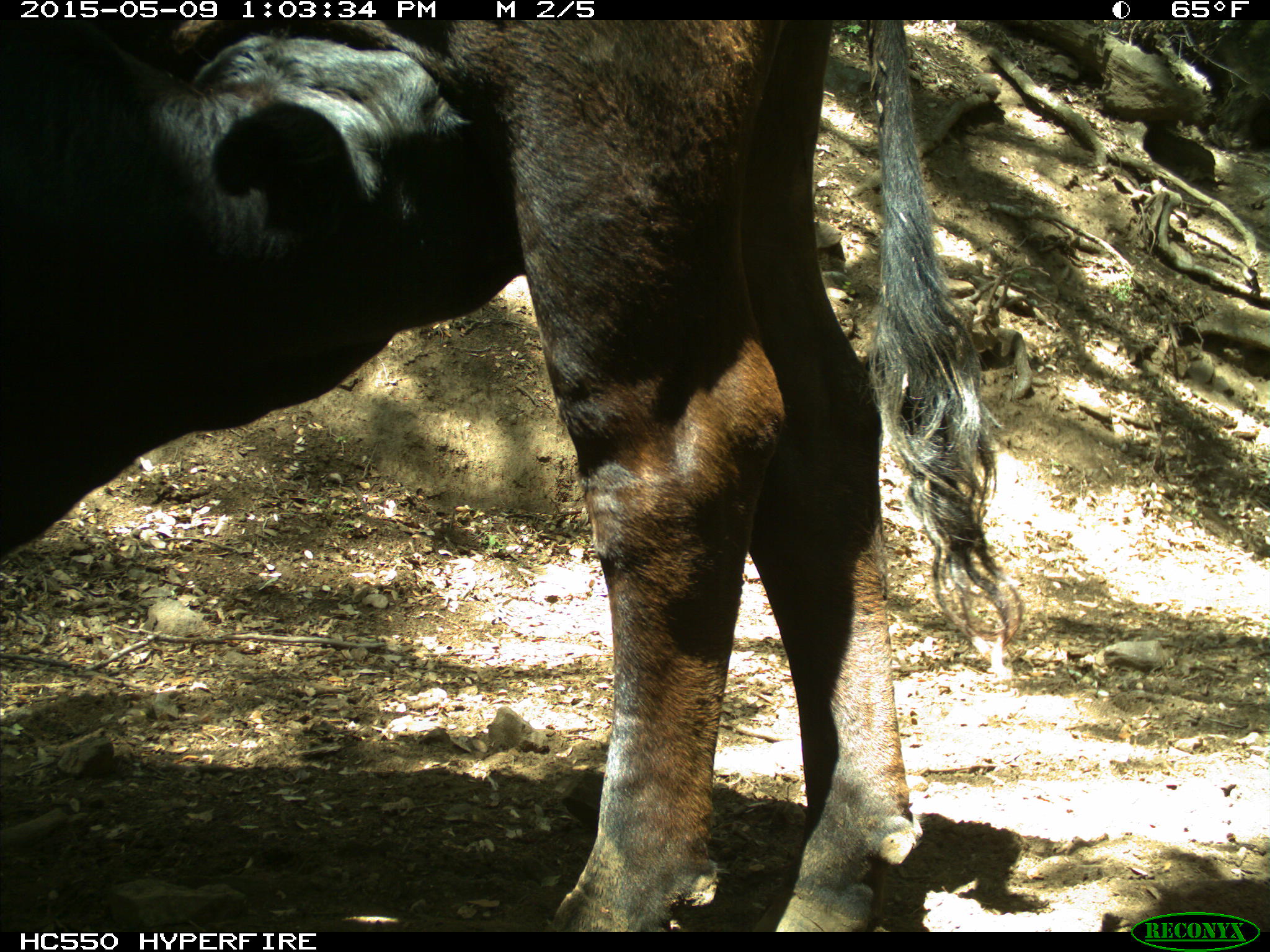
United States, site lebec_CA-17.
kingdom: Animalia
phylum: Chordata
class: Mammalia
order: Artiodactyla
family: Bovidae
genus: Bos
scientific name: Bos taurus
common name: domestic cow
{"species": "Bos taurus (domestic cow)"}